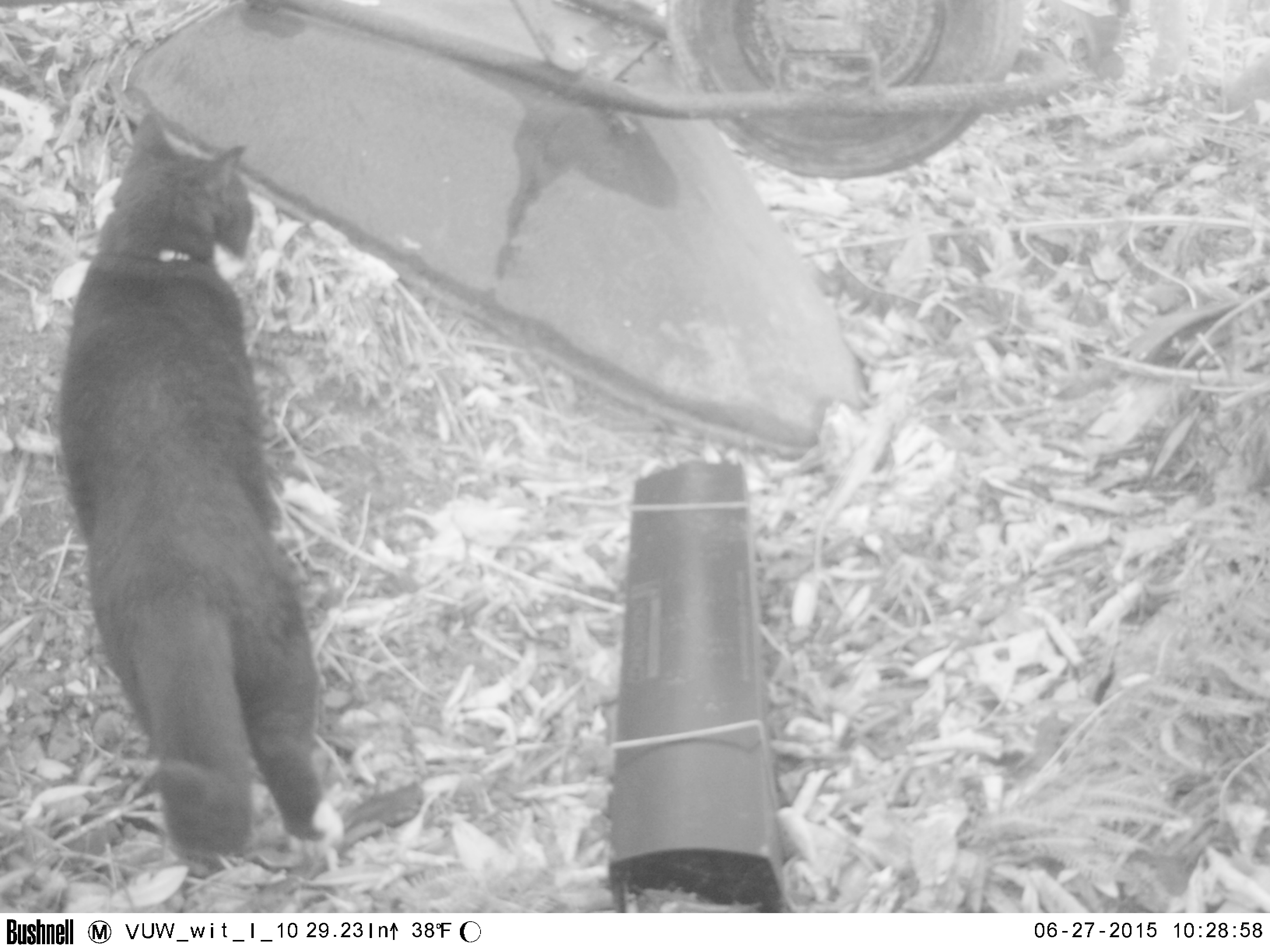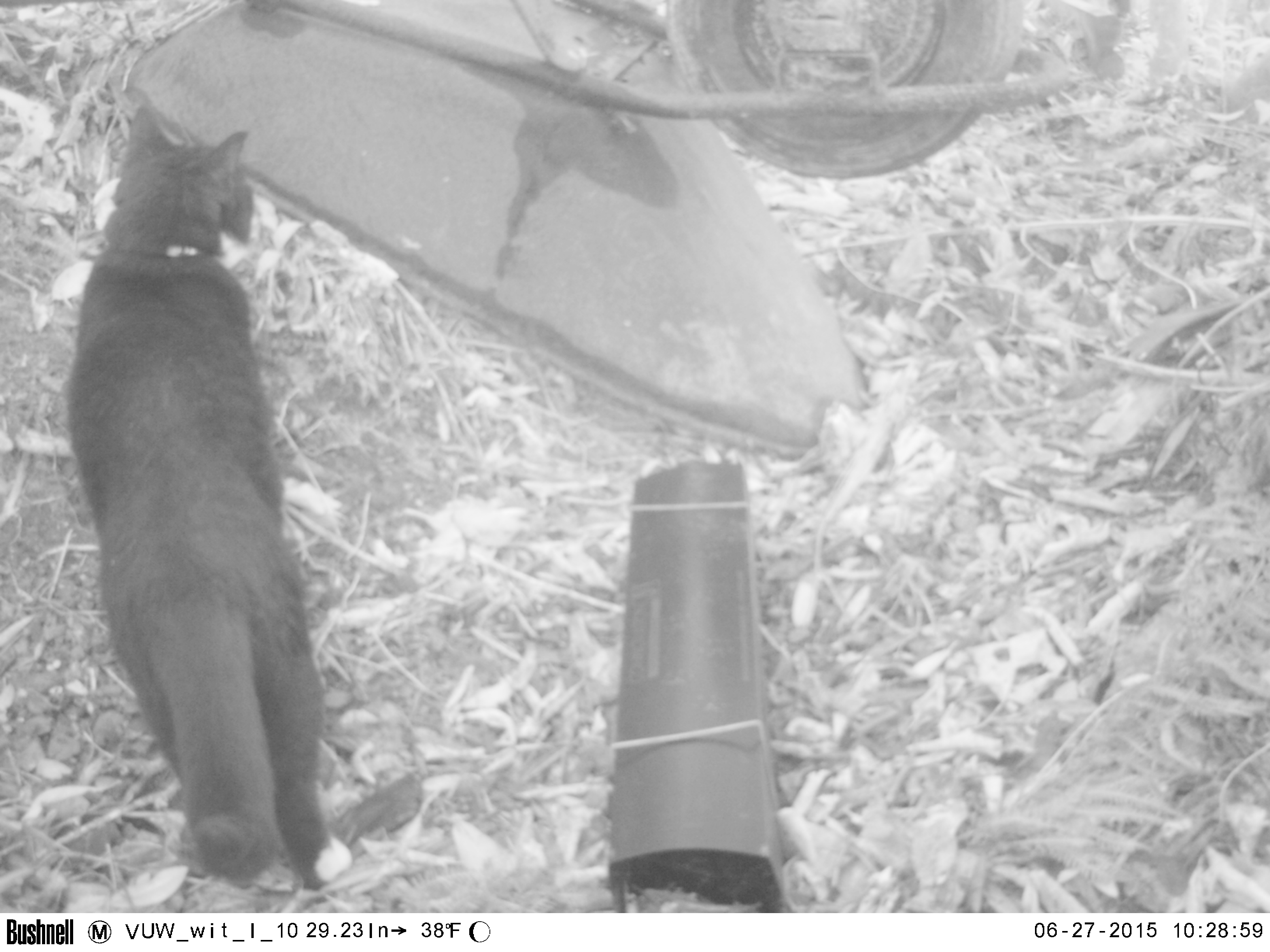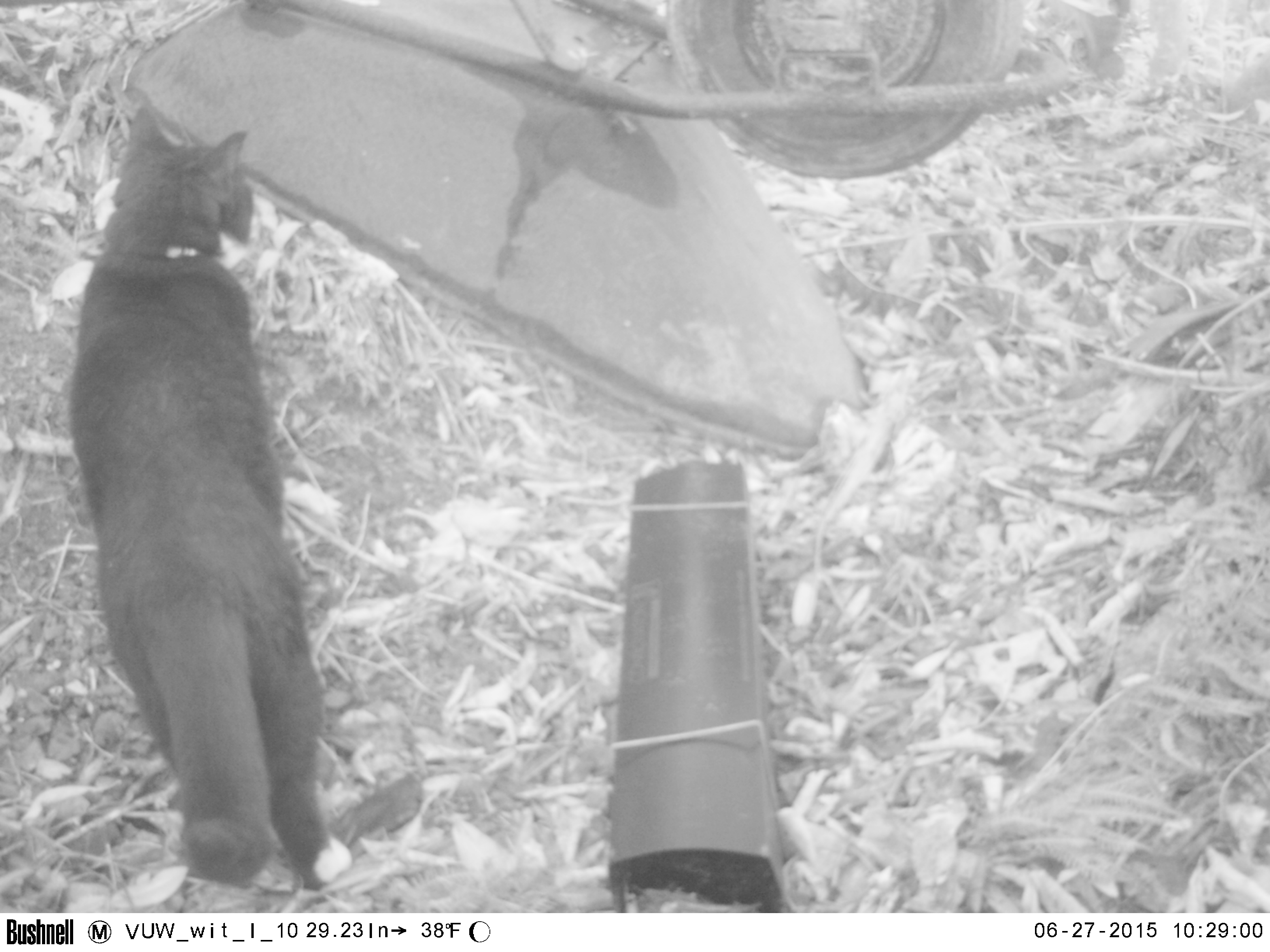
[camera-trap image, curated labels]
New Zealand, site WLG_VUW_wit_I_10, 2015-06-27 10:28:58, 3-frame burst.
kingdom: Animalia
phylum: Chordata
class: Mammalia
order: Carnivora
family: Felidae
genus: Felis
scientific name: Felis catus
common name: domestic cat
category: cat